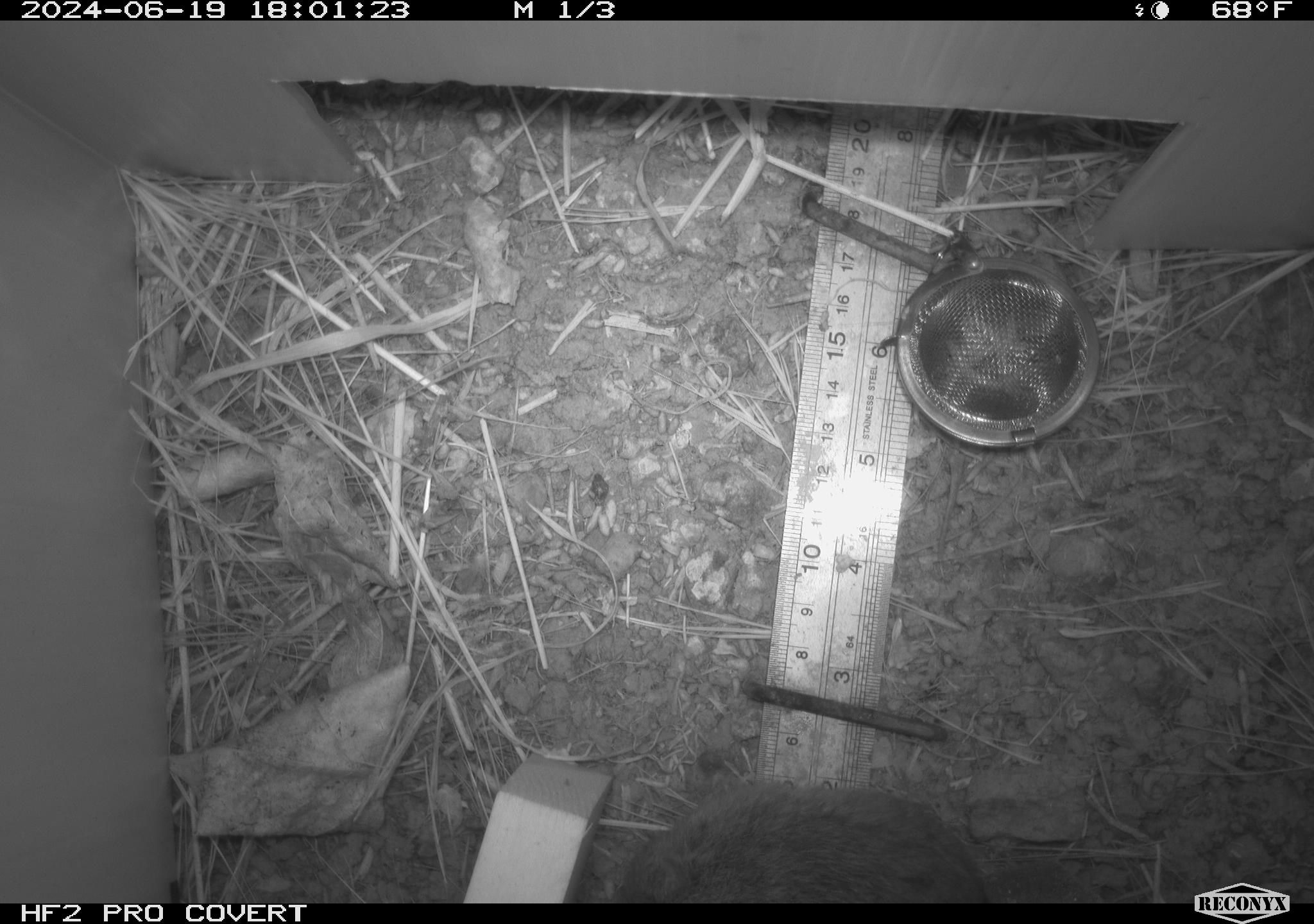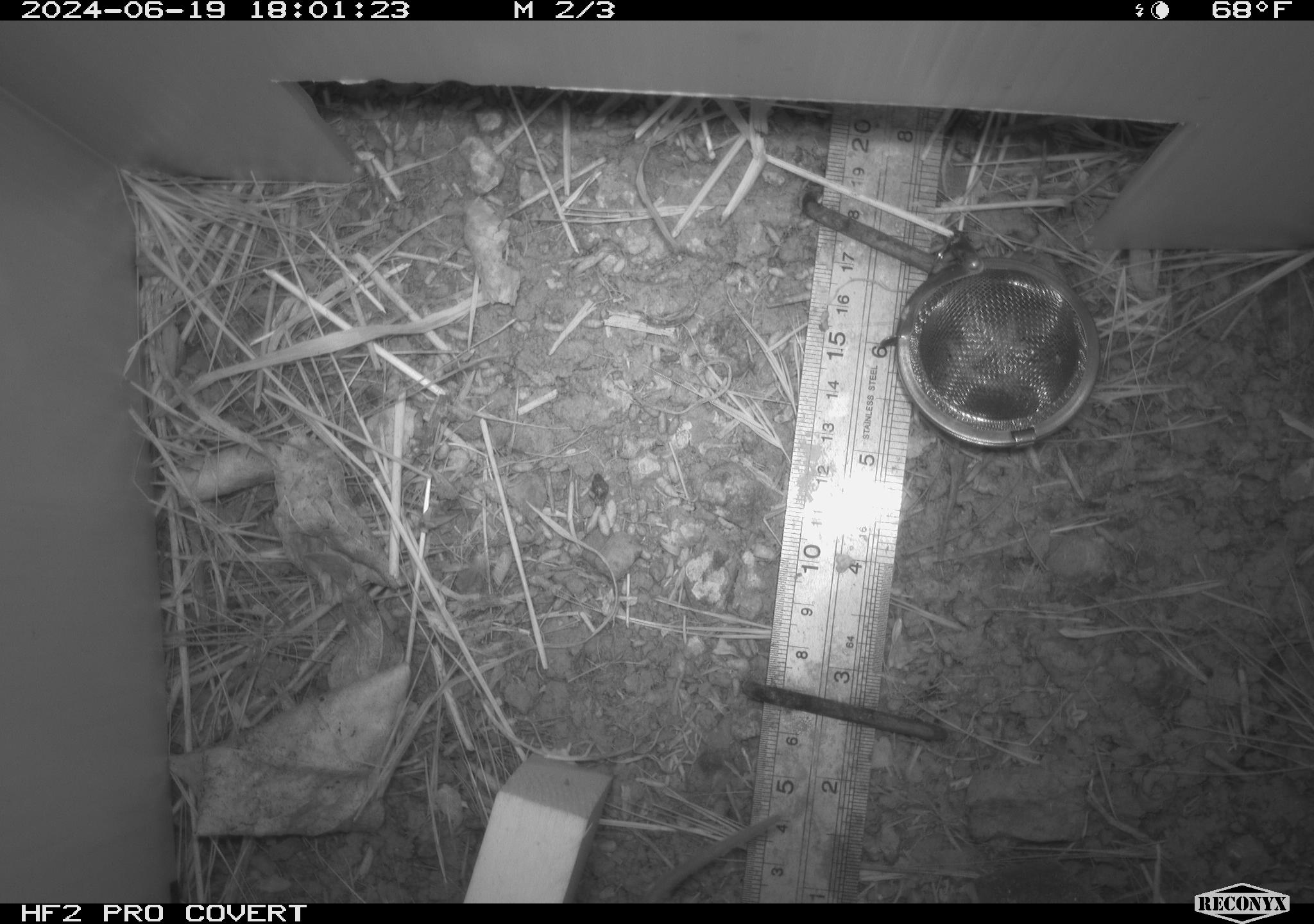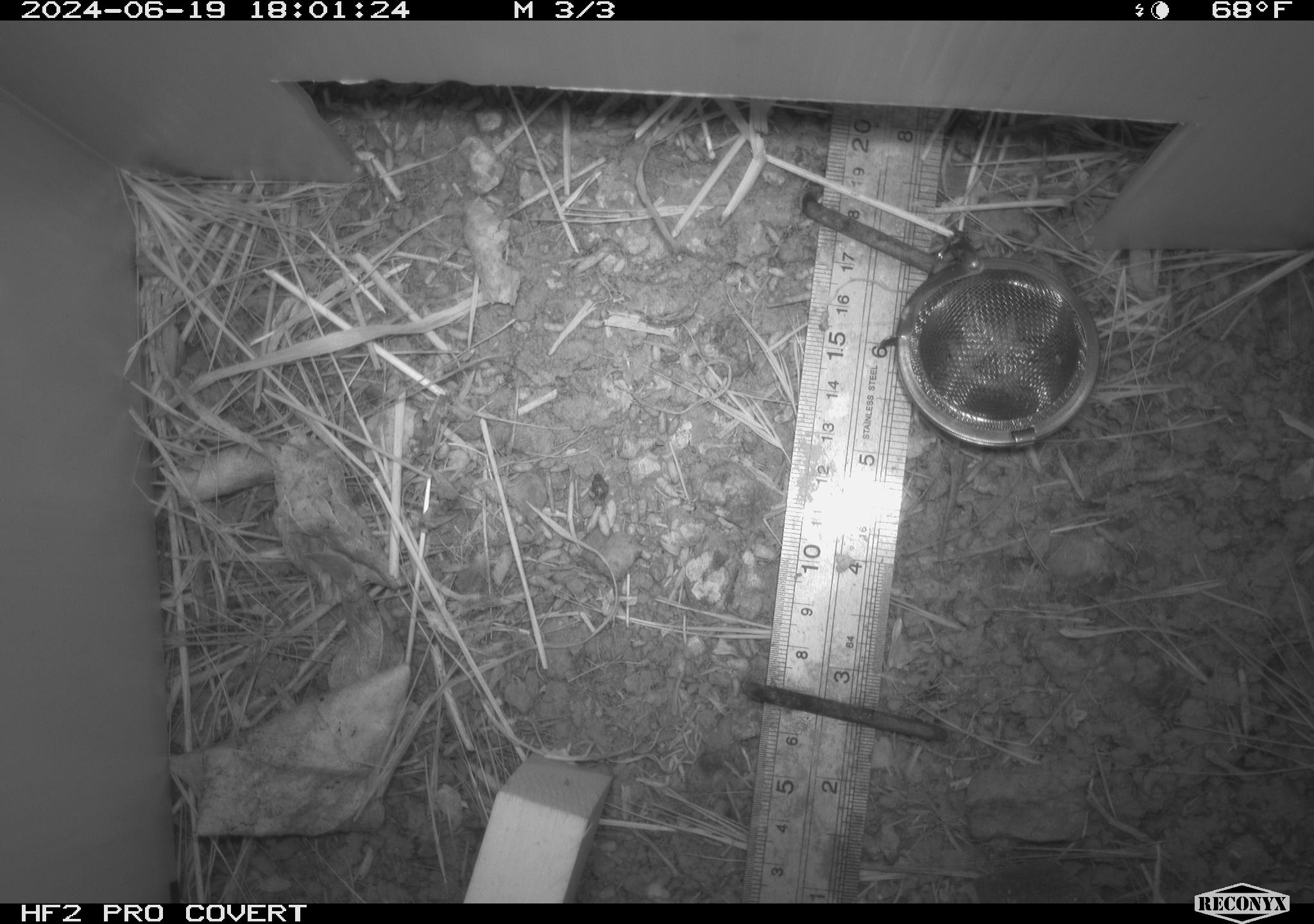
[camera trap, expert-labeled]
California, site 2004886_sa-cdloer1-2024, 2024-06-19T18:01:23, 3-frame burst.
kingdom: Animalia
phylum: Chordata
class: Mammalia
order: Rodentia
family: Cricetidae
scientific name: Arvicolinae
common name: voles, lemmings, and muskrats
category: arvicolinae subfamily